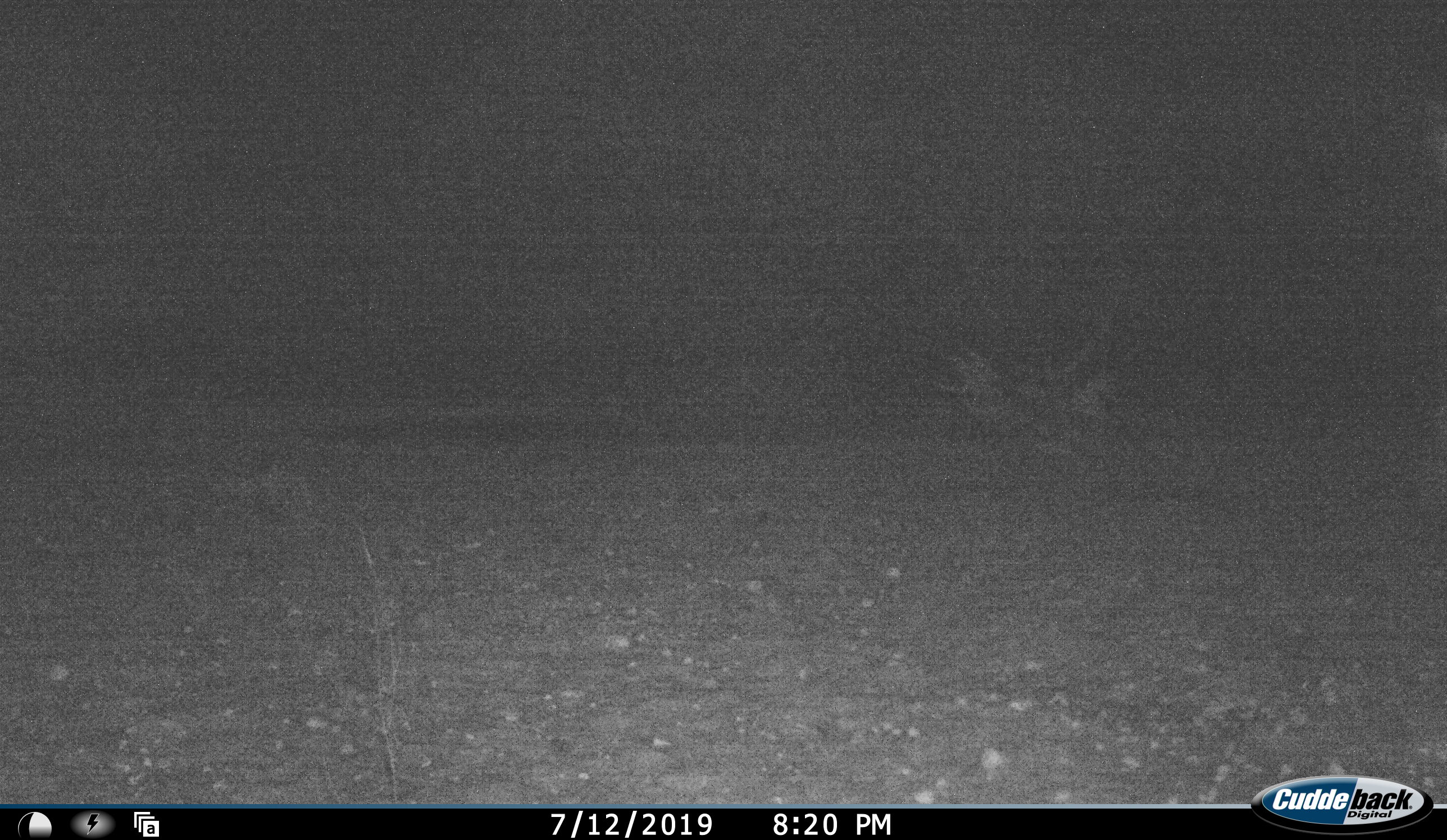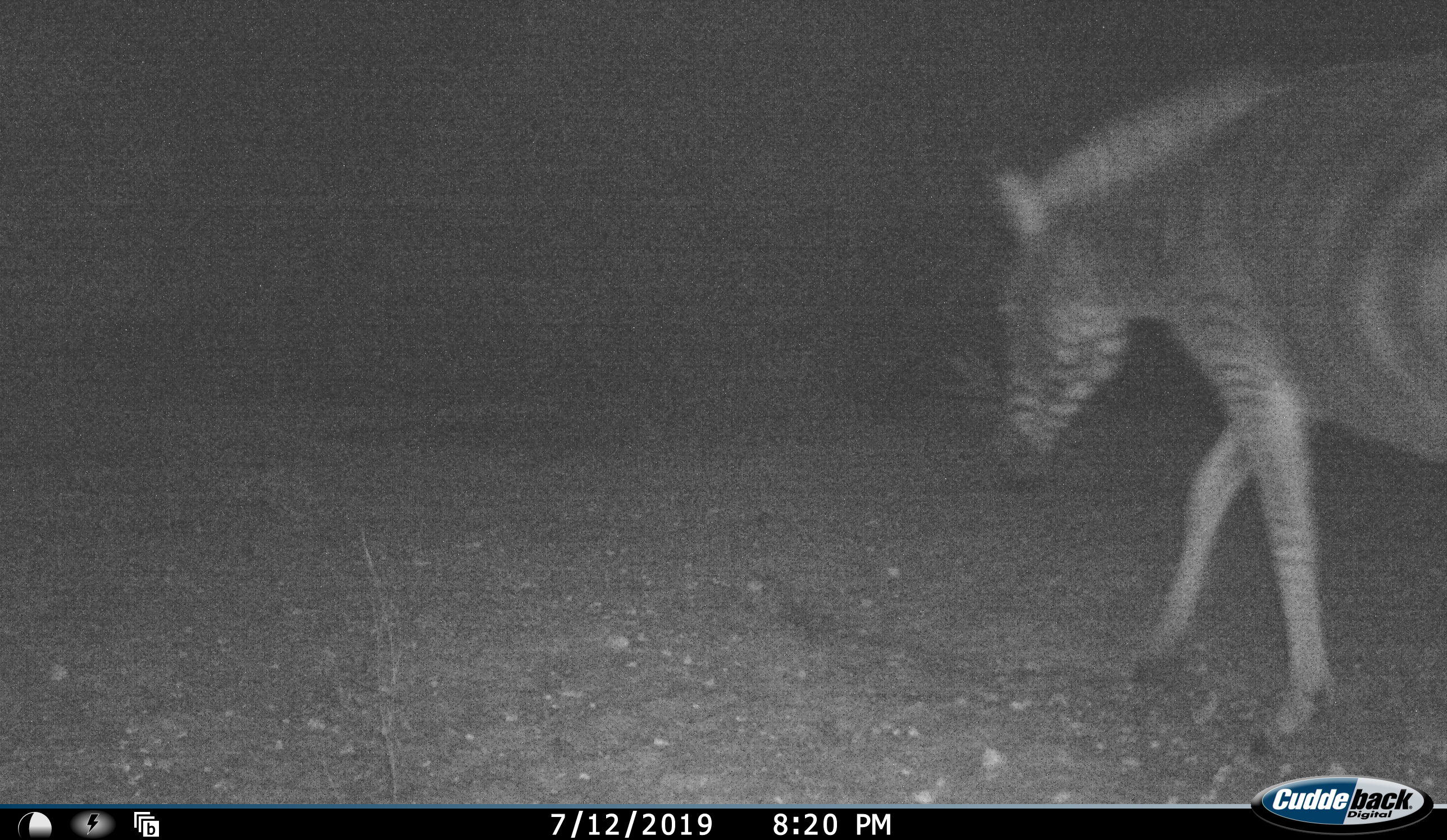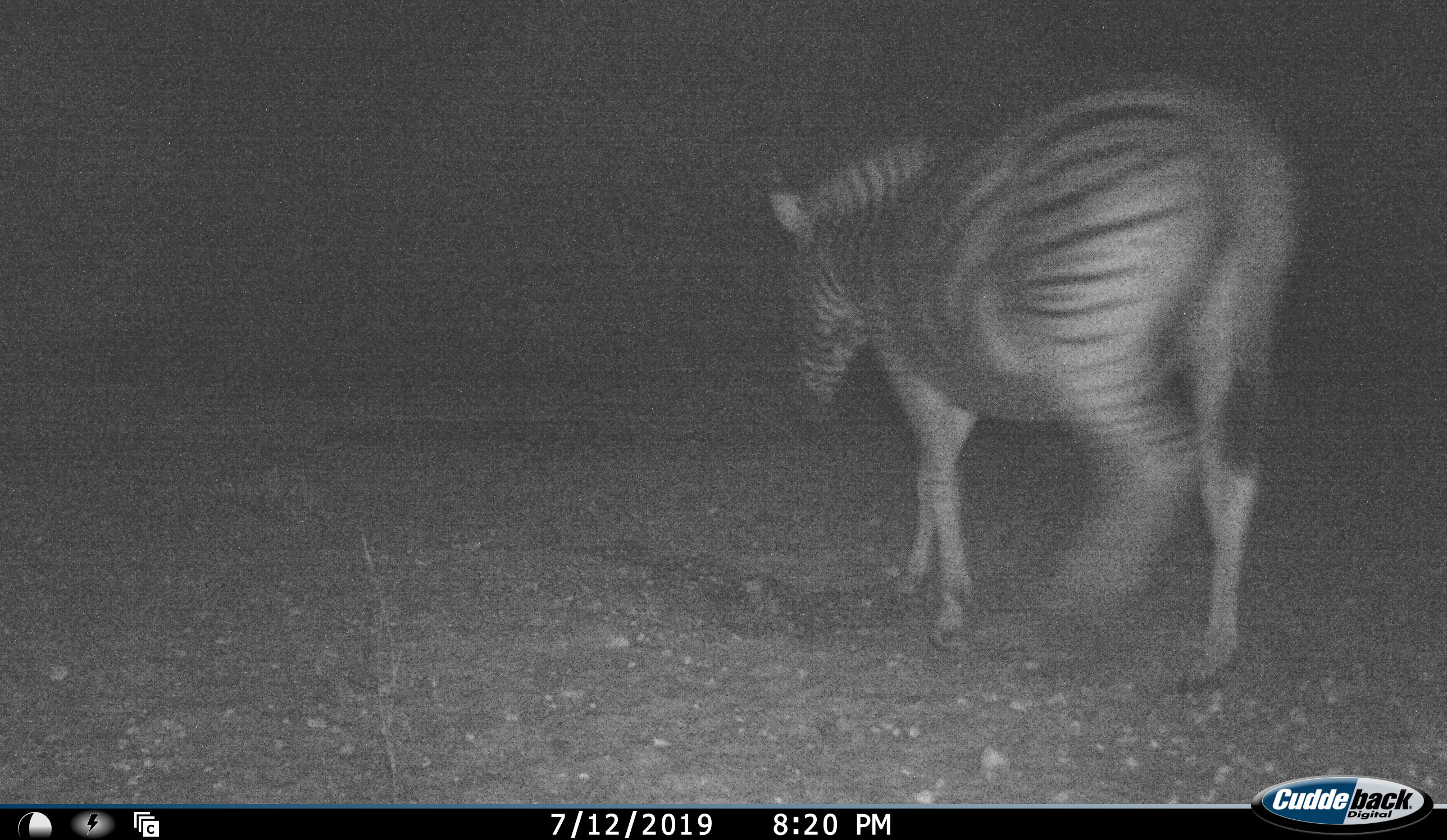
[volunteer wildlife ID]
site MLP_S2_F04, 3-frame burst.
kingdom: Animalia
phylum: Chordata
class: Mammalia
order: Perissodactyla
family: Equidae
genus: Equus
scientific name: Equus quagga burchellii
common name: burchell's zebra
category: zebraburchells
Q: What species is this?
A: Zebraburchells (burchell's zebra) (Equus quagga burchellii).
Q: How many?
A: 1.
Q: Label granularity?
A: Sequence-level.